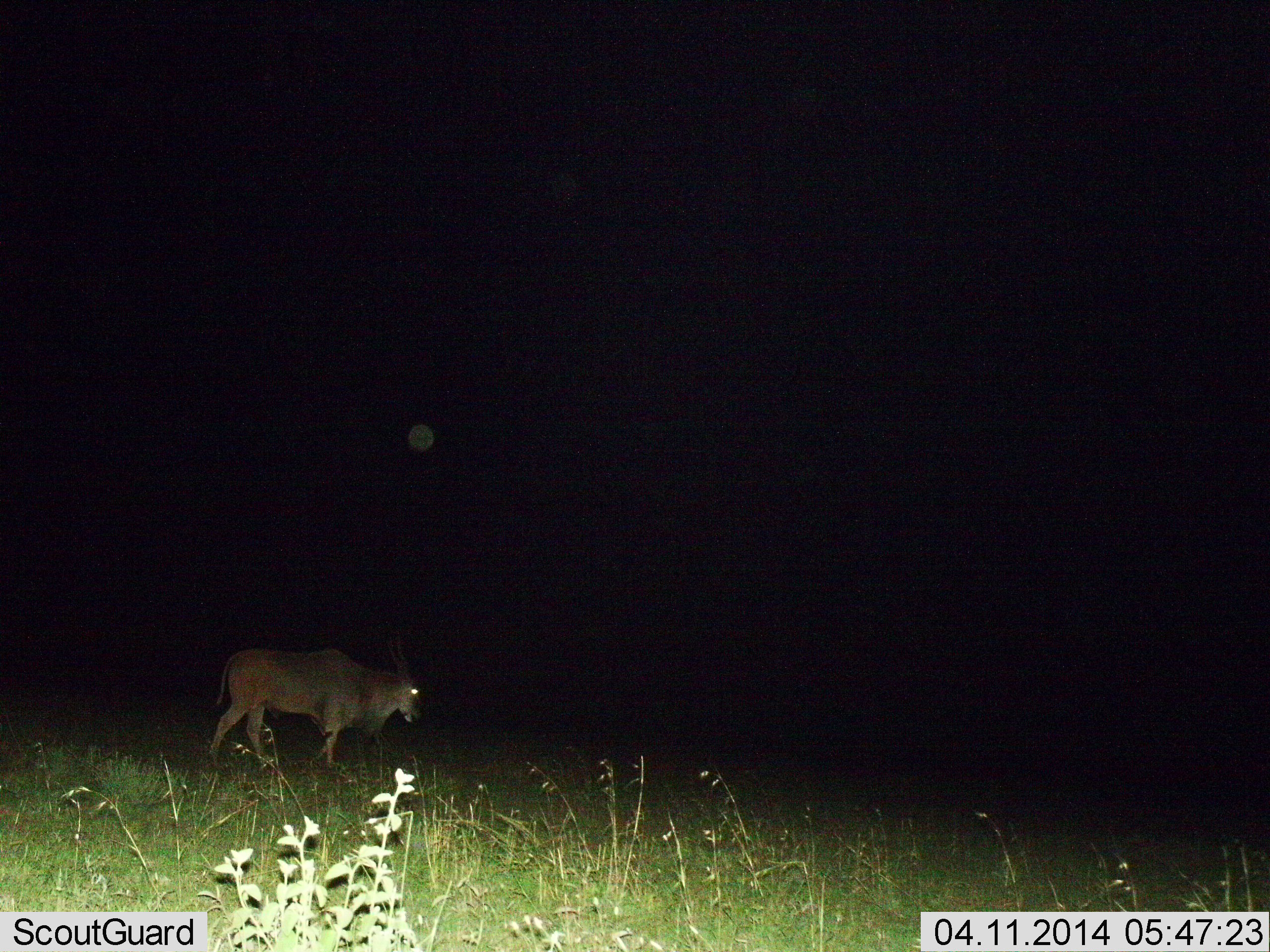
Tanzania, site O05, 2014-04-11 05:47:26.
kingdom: Animalia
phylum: Chordata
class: Mammalia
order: Artiodactyla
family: Bovidae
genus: Tragelaphus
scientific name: Tragelaphus oryx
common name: eland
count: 1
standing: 10%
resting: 0%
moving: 100%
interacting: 0%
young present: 0%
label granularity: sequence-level